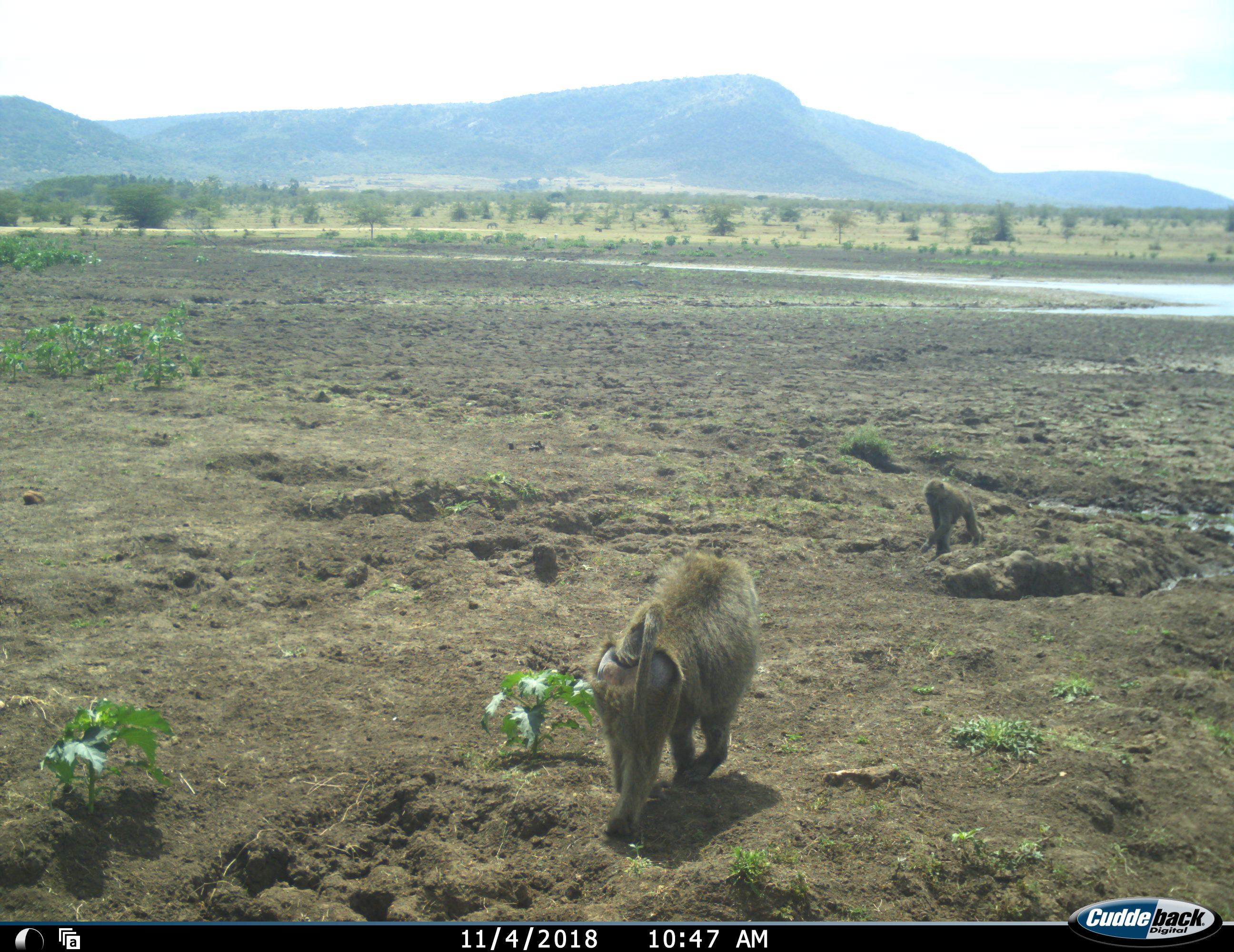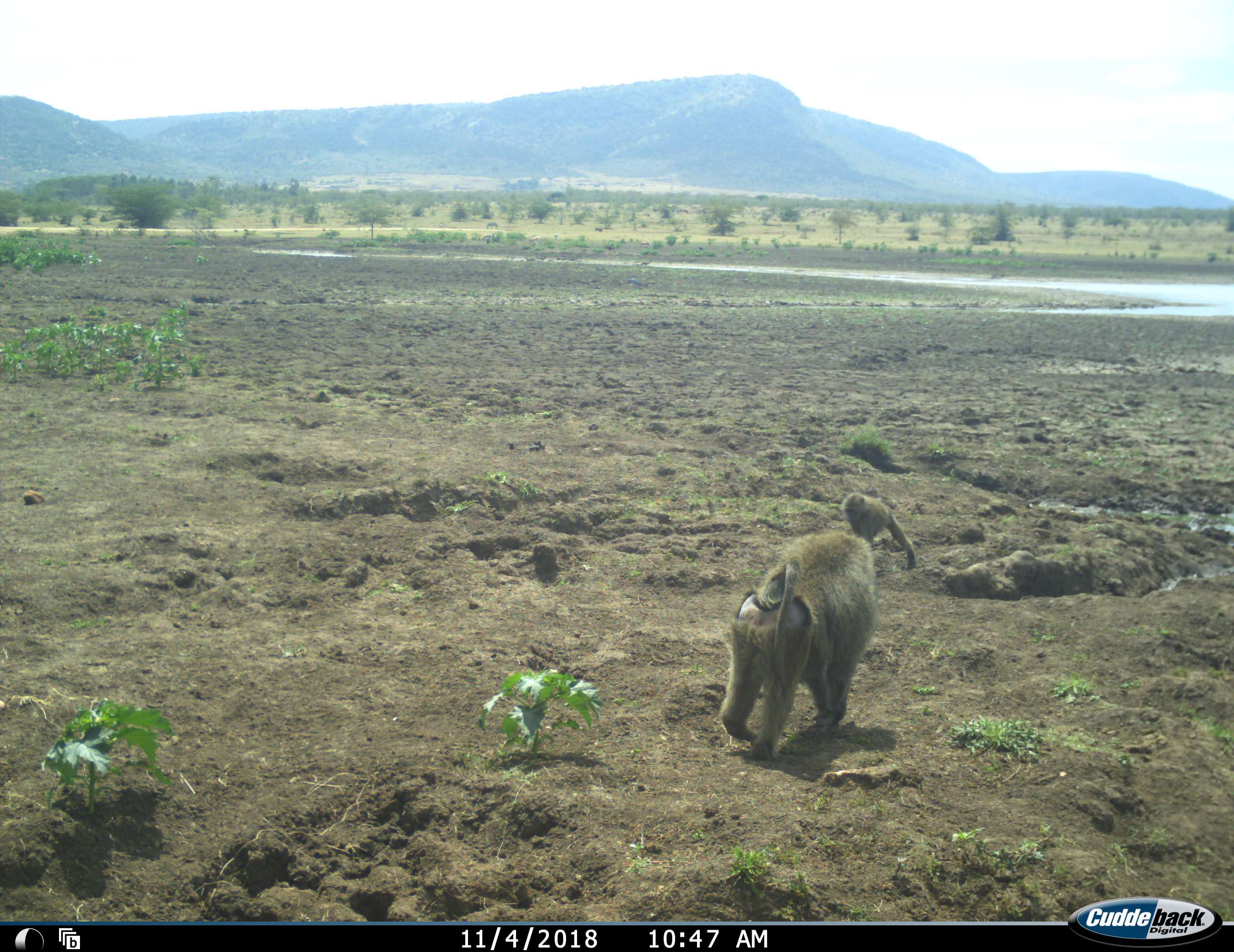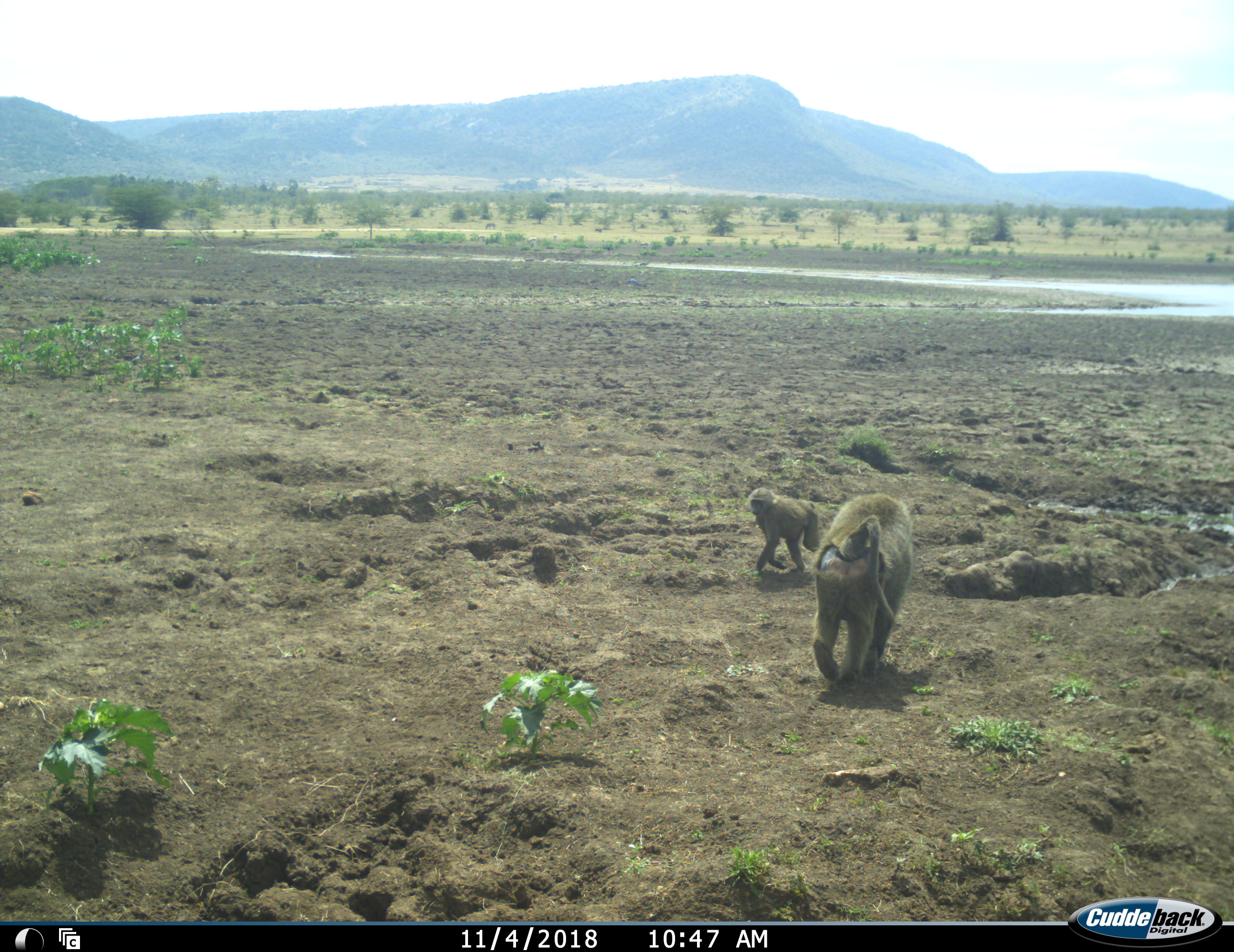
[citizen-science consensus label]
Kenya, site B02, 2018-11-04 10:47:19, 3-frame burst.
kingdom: Animalia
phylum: Chordata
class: Mammalia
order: Primates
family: Cercopithecidae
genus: Papio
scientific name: Papio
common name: baboon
Baboon (Papio), count 2. Behavior (volunteer vote fractions): standing 10%, resting 0%, moving 100%, interacting 0%. Young present (vote fraction): 70%. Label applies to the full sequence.